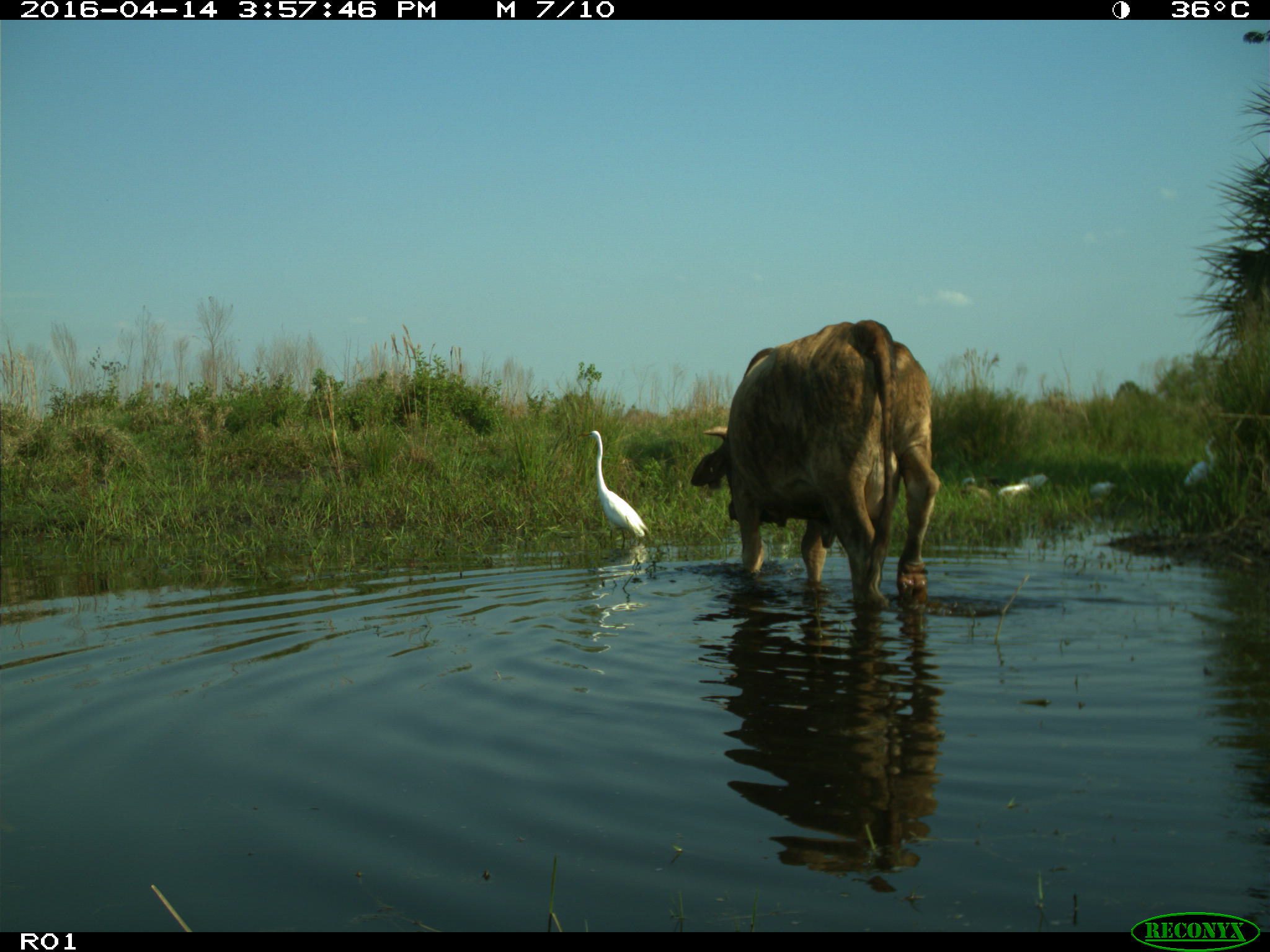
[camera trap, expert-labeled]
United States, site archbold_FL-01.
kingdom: Animalia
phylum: Chordata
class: Mammalia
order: Artiodactyla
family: Bovidae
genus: Bos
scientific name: Bos taurus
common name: domestic cow